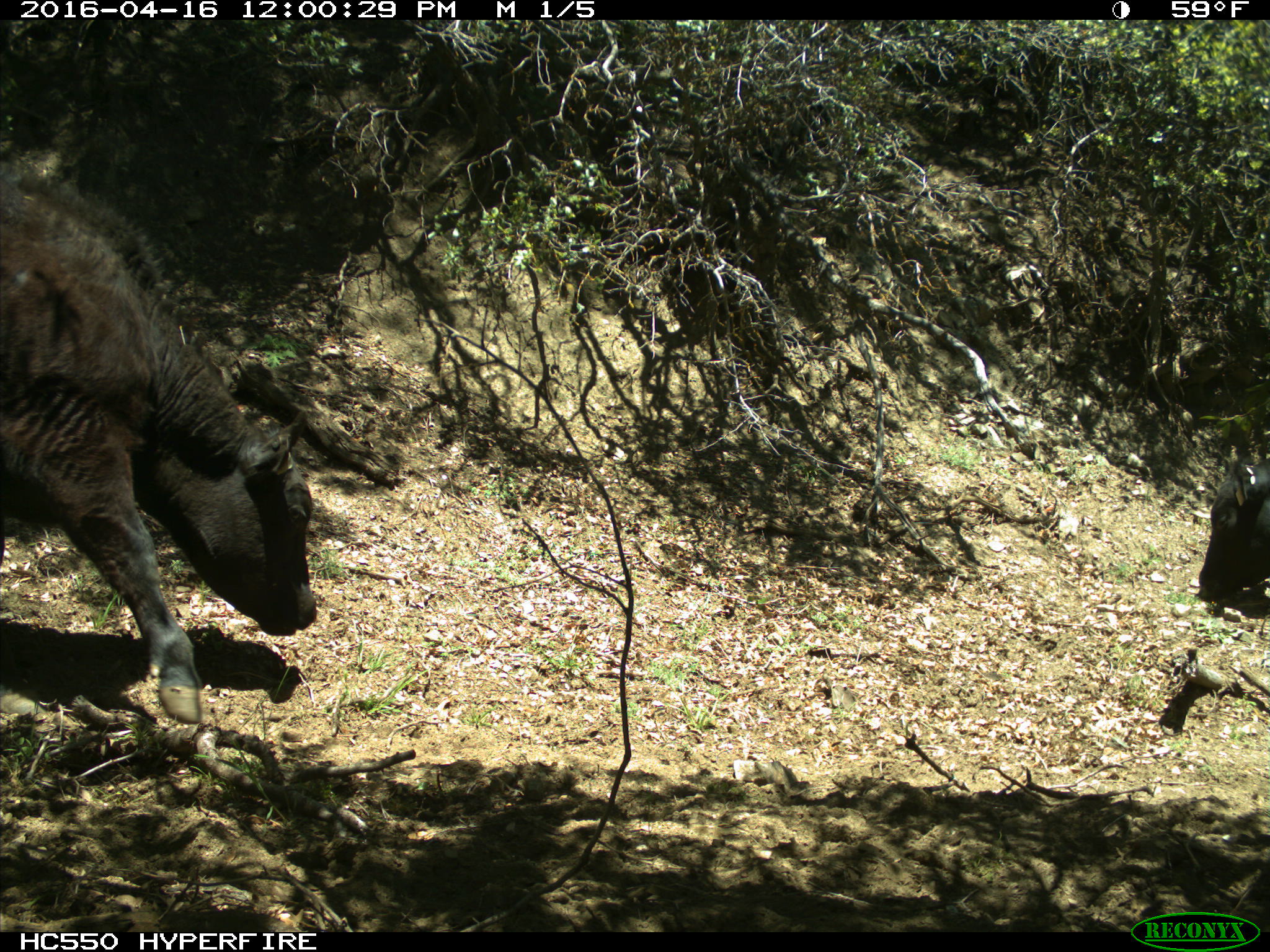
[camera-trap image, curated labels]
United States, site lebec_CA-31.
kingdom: Animalia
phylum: Chordata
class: Mammalia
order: Artiodactyla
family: Bovidae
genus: Bos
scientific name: Bos taurus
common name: domestic cow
Bos taurus (domestic cow).